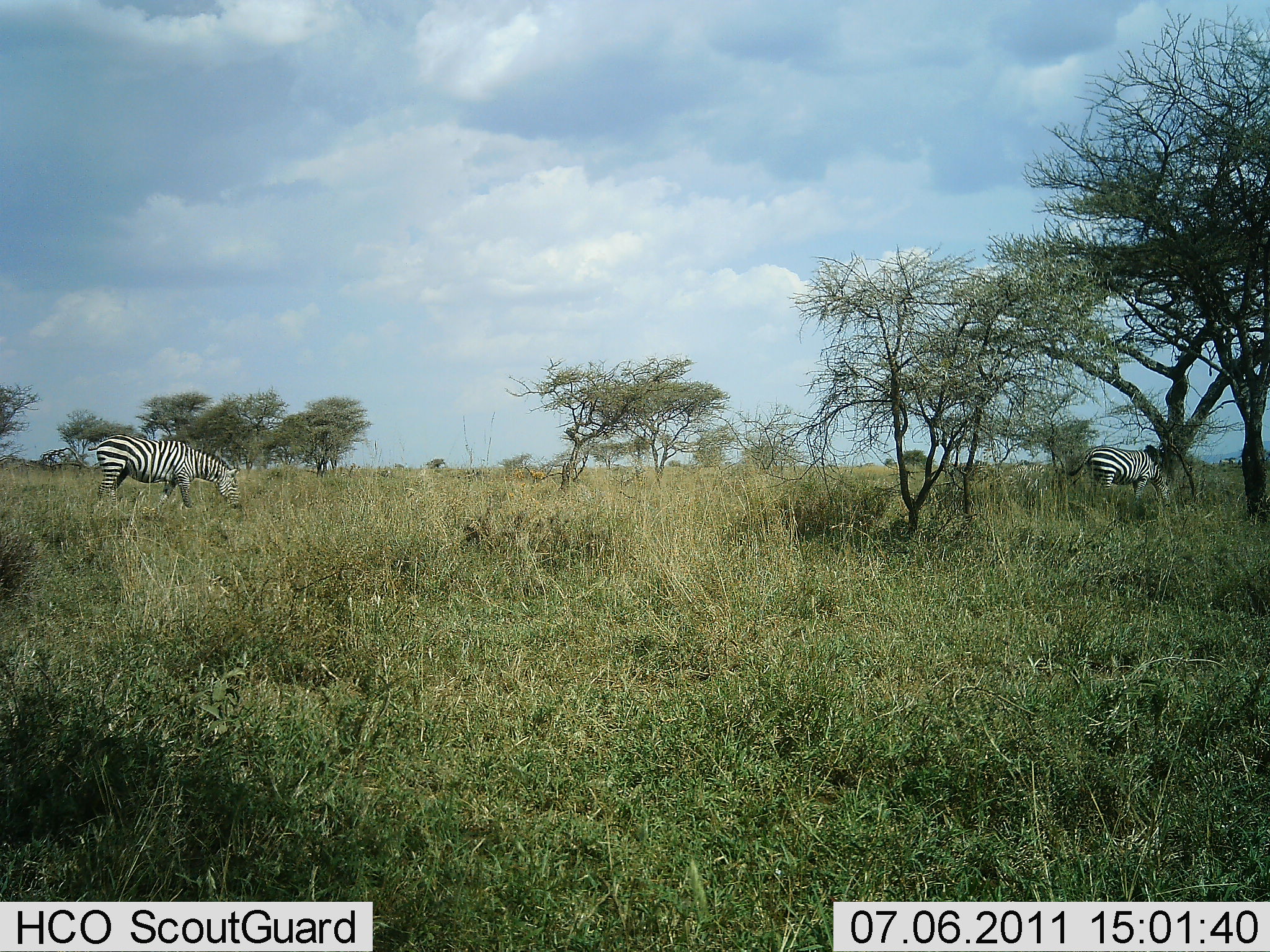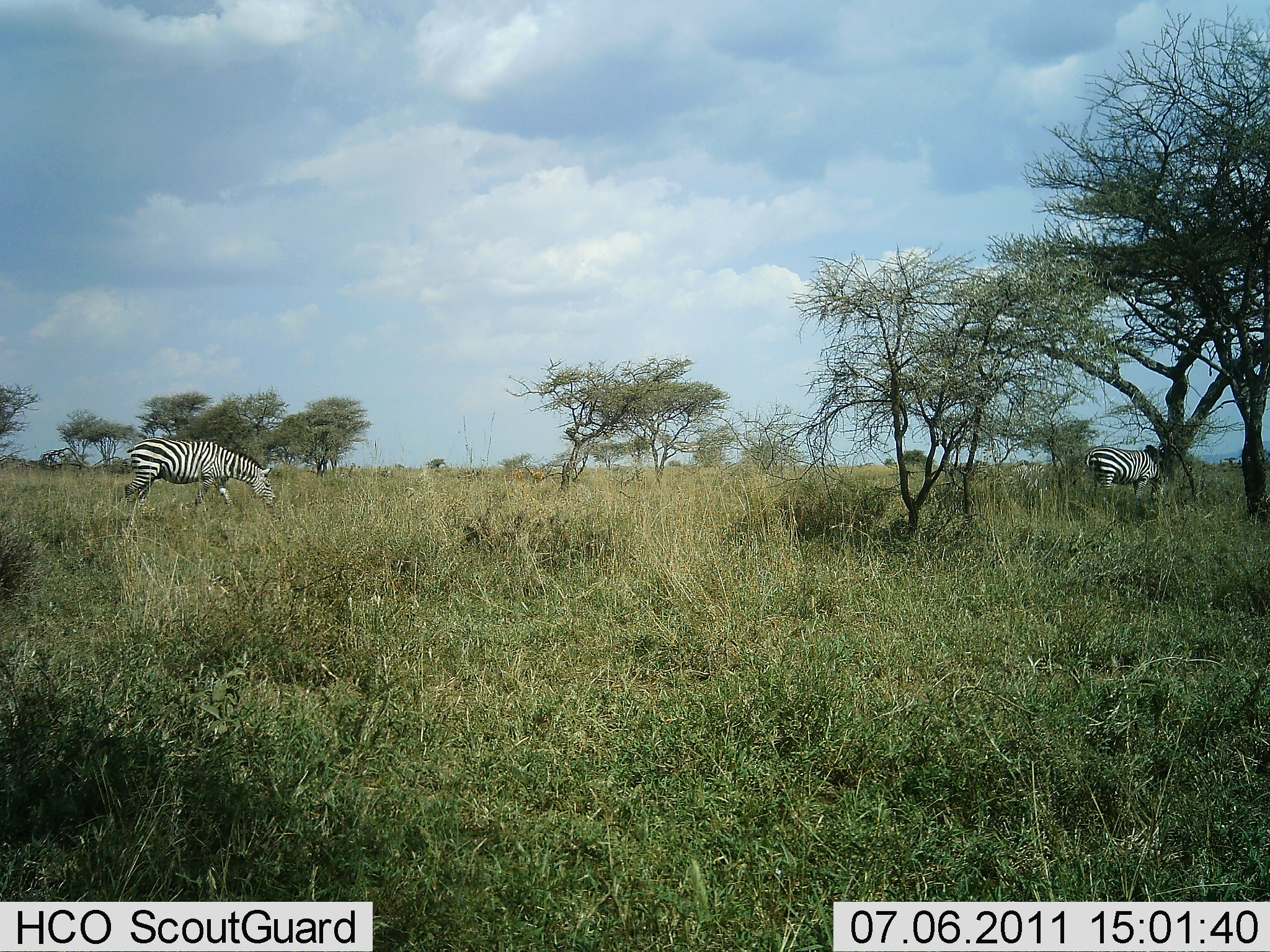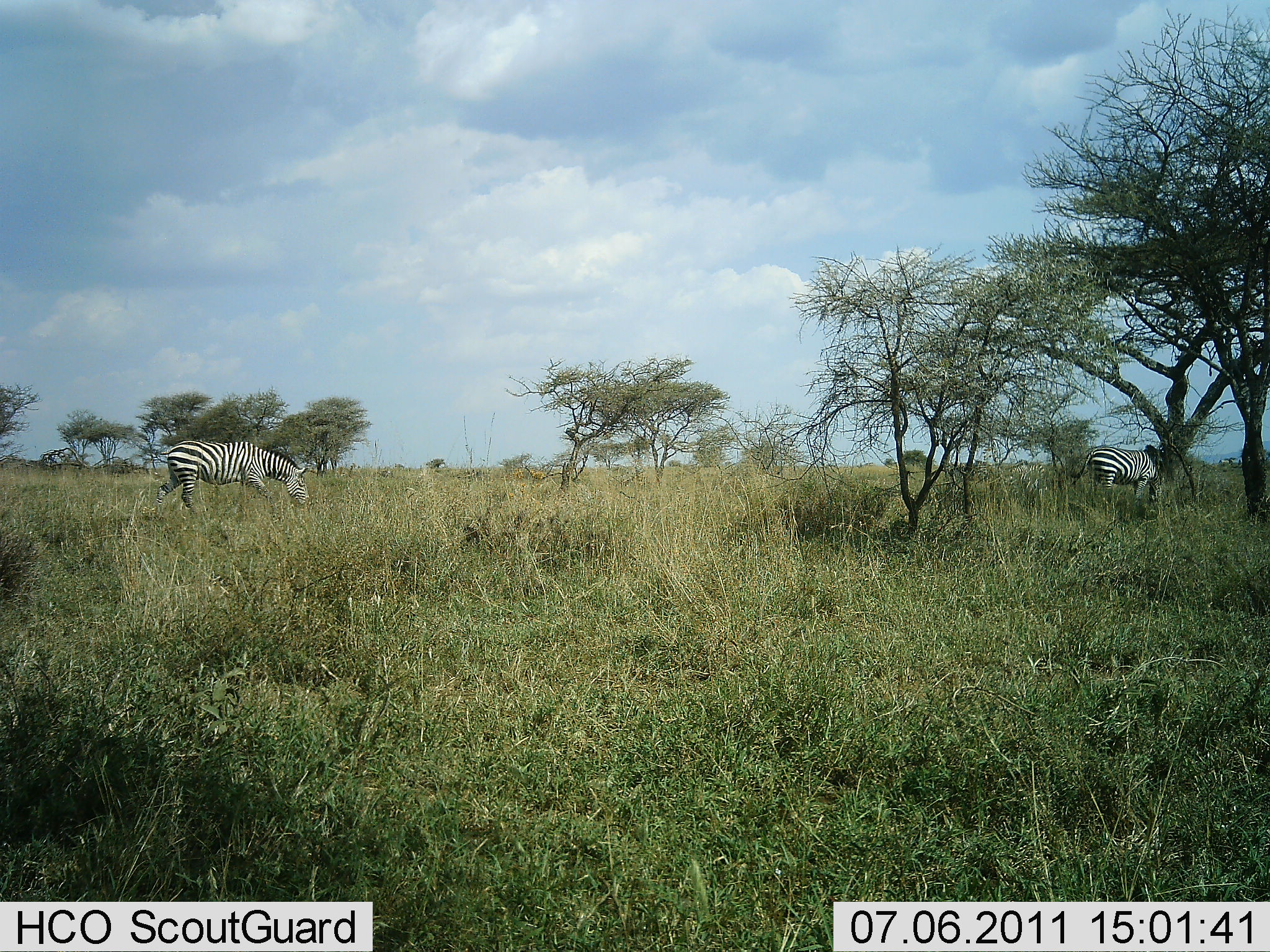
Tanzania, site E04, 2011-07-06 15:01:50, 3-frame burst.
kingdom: Animalia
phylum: Chordata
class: Mammalia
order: Perissodactyla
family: Equidae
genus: Equus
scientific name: Equus quagga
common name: plains zebra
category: zebra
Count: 2.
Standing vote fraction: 60%.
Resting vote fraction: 0%.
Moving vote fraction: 70%.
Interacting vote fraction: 0%.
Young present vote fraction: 0%.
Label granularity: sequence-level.